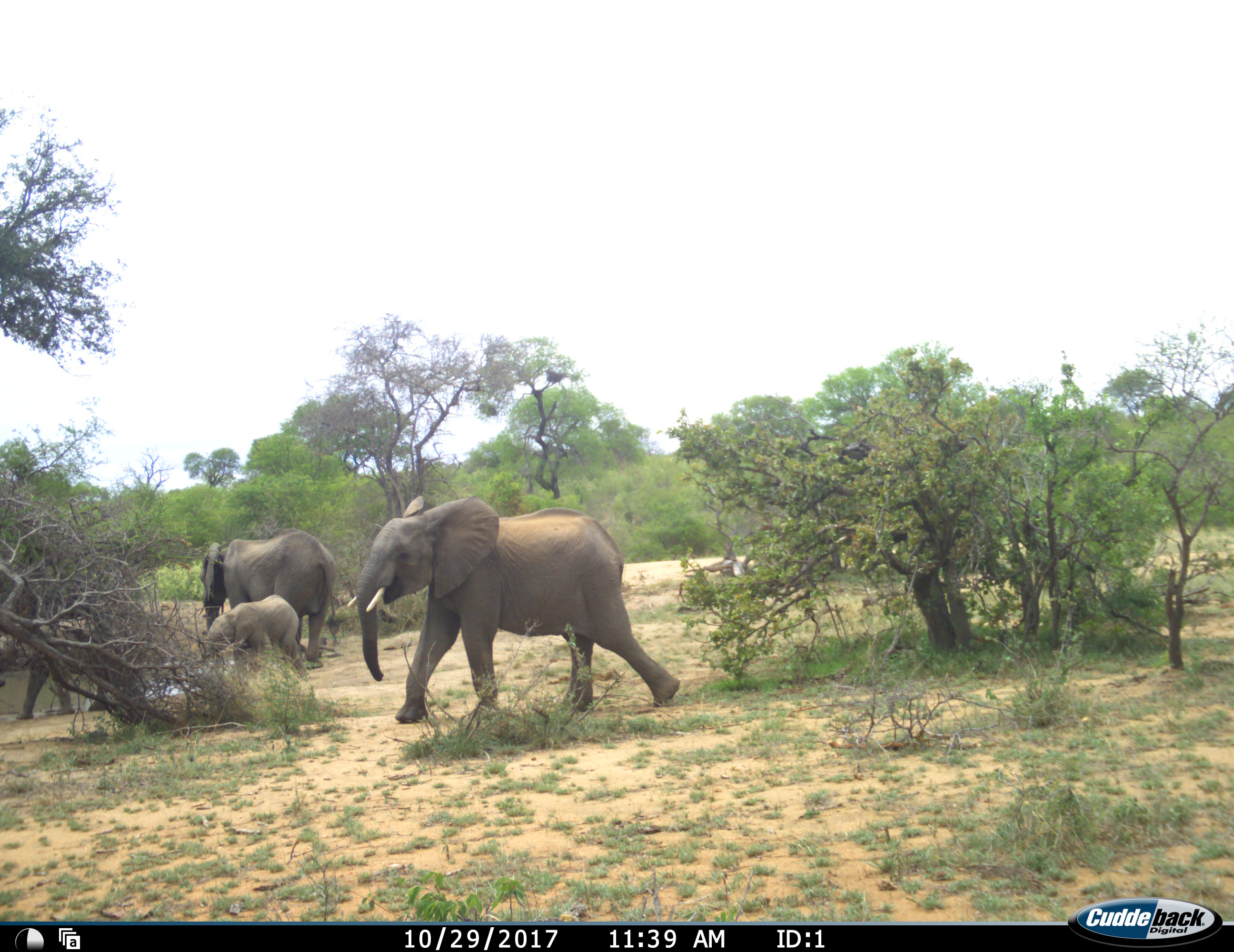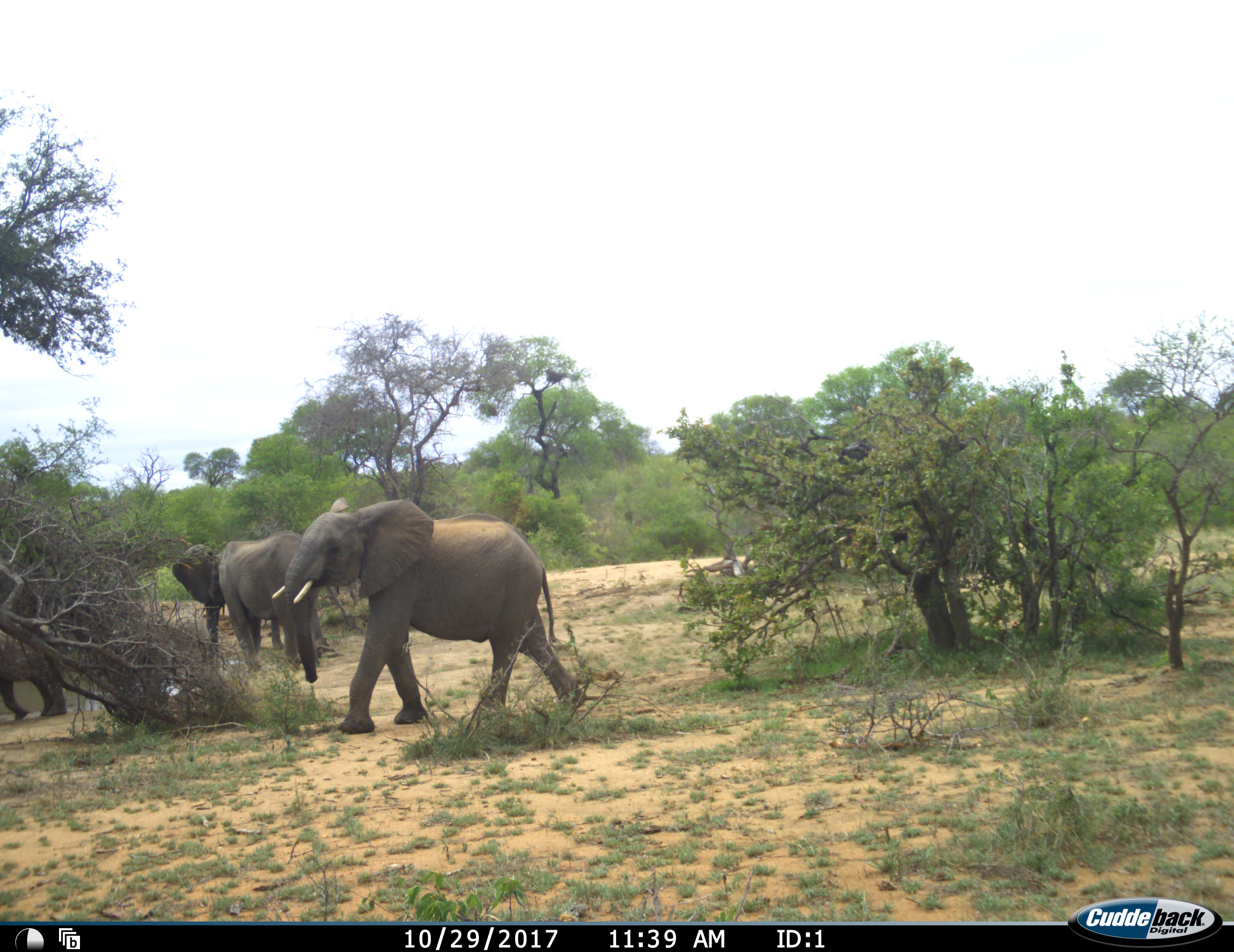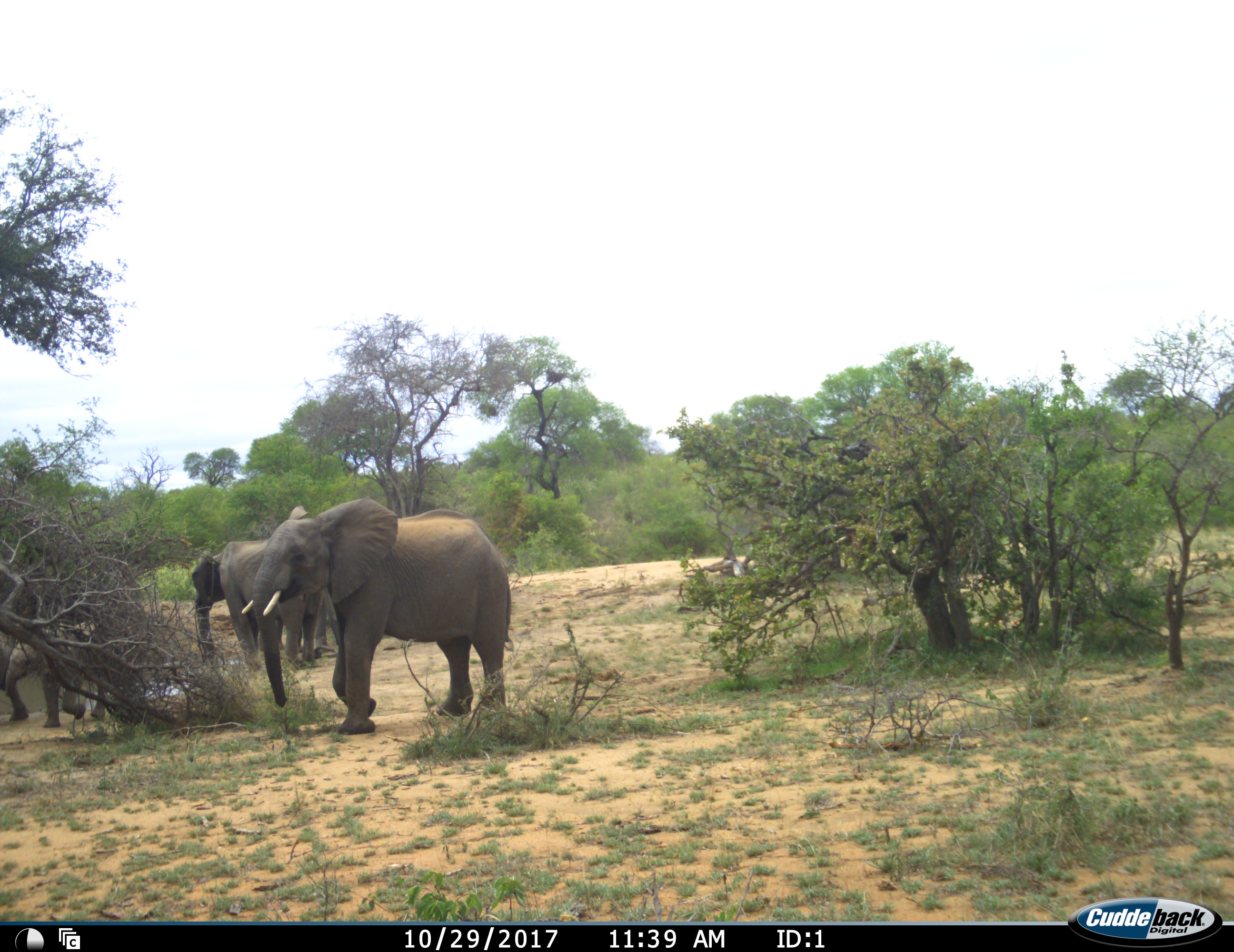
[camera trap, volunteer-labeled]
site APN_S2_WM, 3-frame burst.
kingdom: Animalia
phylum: Chordata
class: Mammalia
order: Proboscidea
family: Elephantidae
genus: Loxodonta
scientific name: Loxodonta africana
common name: african bush elephant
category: elephant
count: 4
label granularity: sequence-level